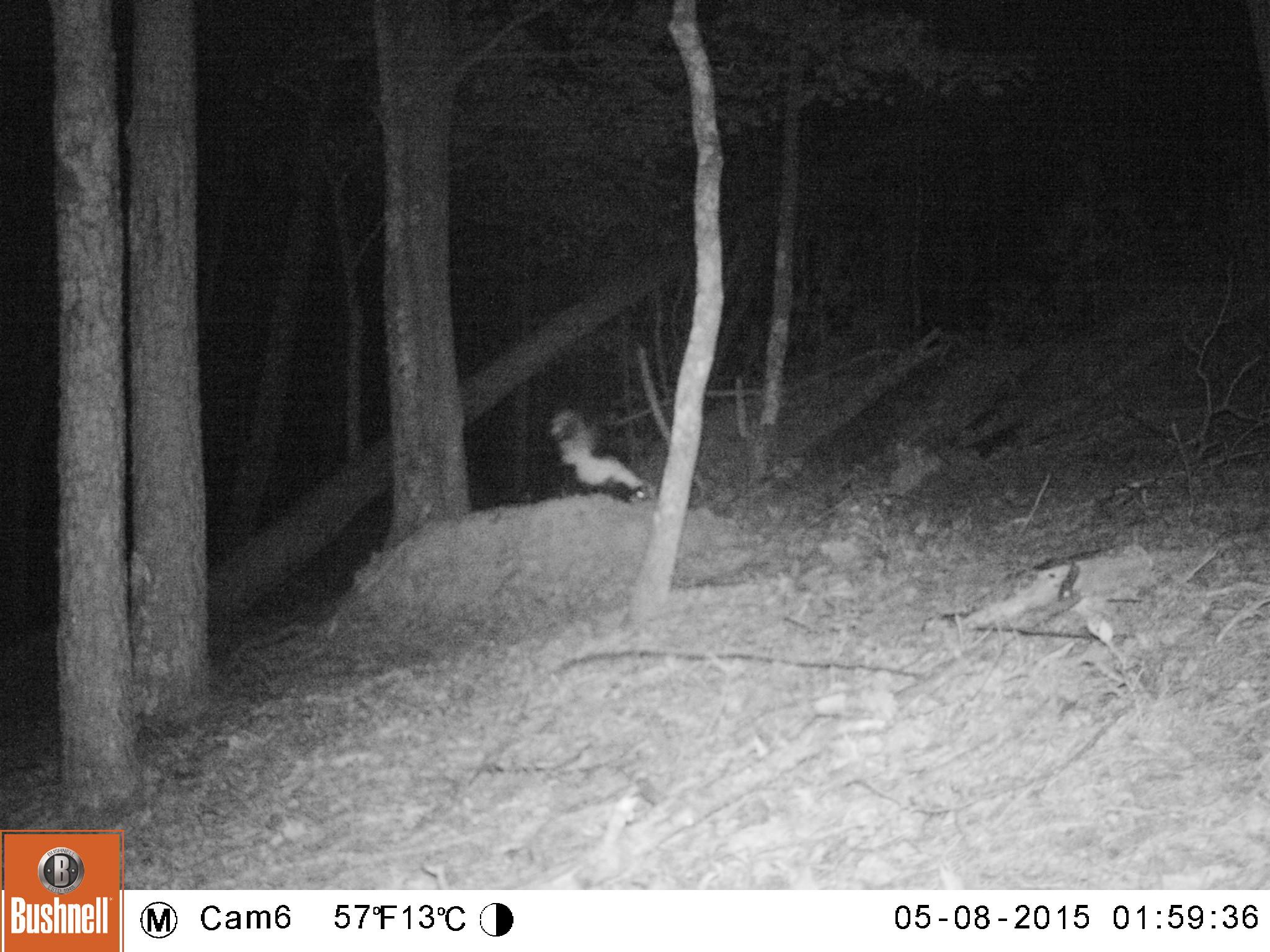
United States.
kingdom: Animalia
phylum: Chordata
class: Mammalia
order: Carnivora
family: Mephitidae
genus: Mephitis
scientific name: Mephitis mephitis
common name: striped skunk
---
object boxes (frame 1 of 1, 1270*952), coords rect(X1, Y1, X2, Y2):
Striped Skunk: rect(545, 407, 655, 510)